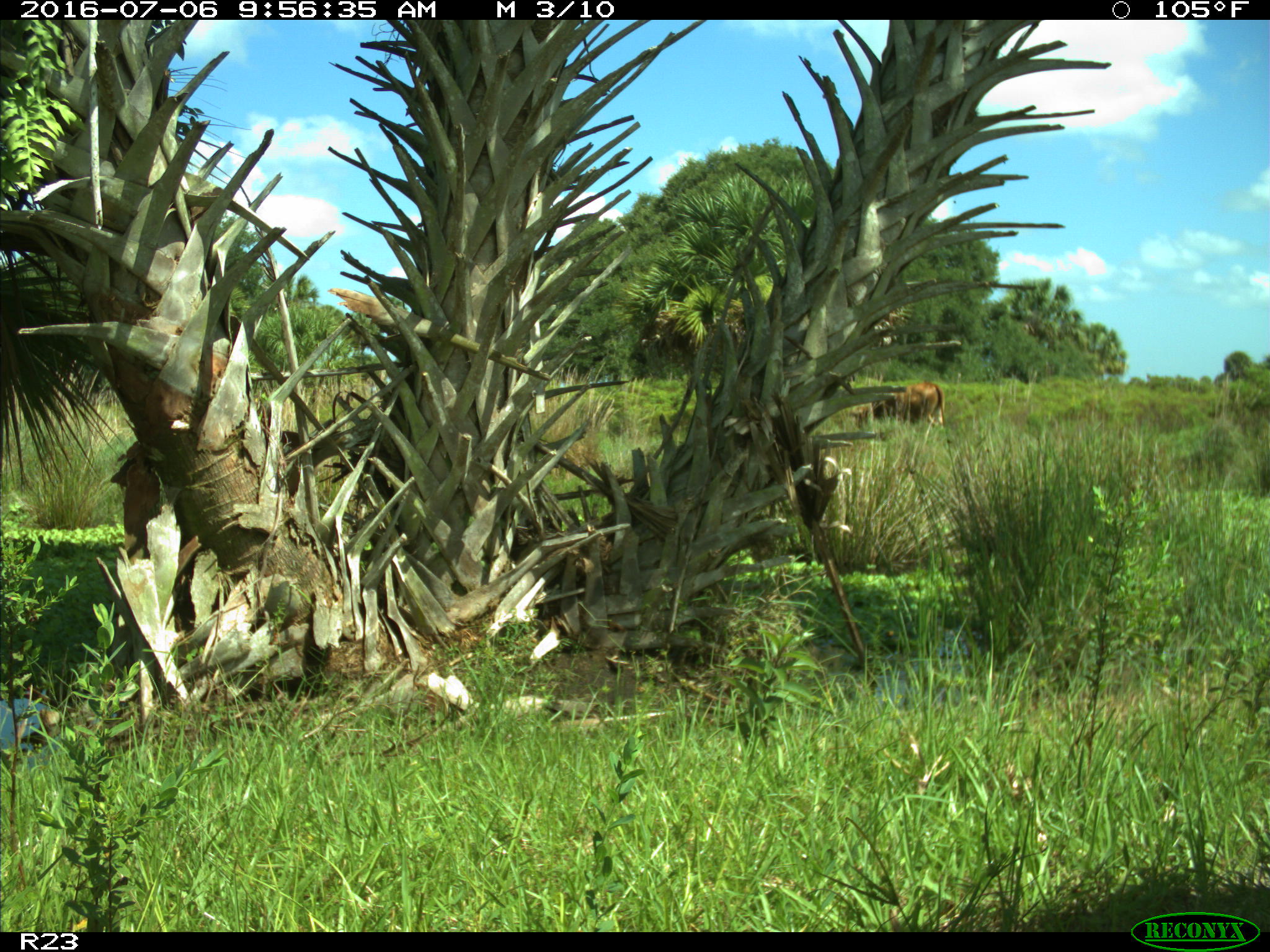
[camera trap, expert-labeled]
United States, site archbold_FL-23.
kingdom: Animalia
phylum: Chordata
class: Mammalia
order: Artiodactyla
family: Bovidae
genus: Bos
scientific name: Bos taurus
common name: domestic cow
Bos taurus (domestic cow).